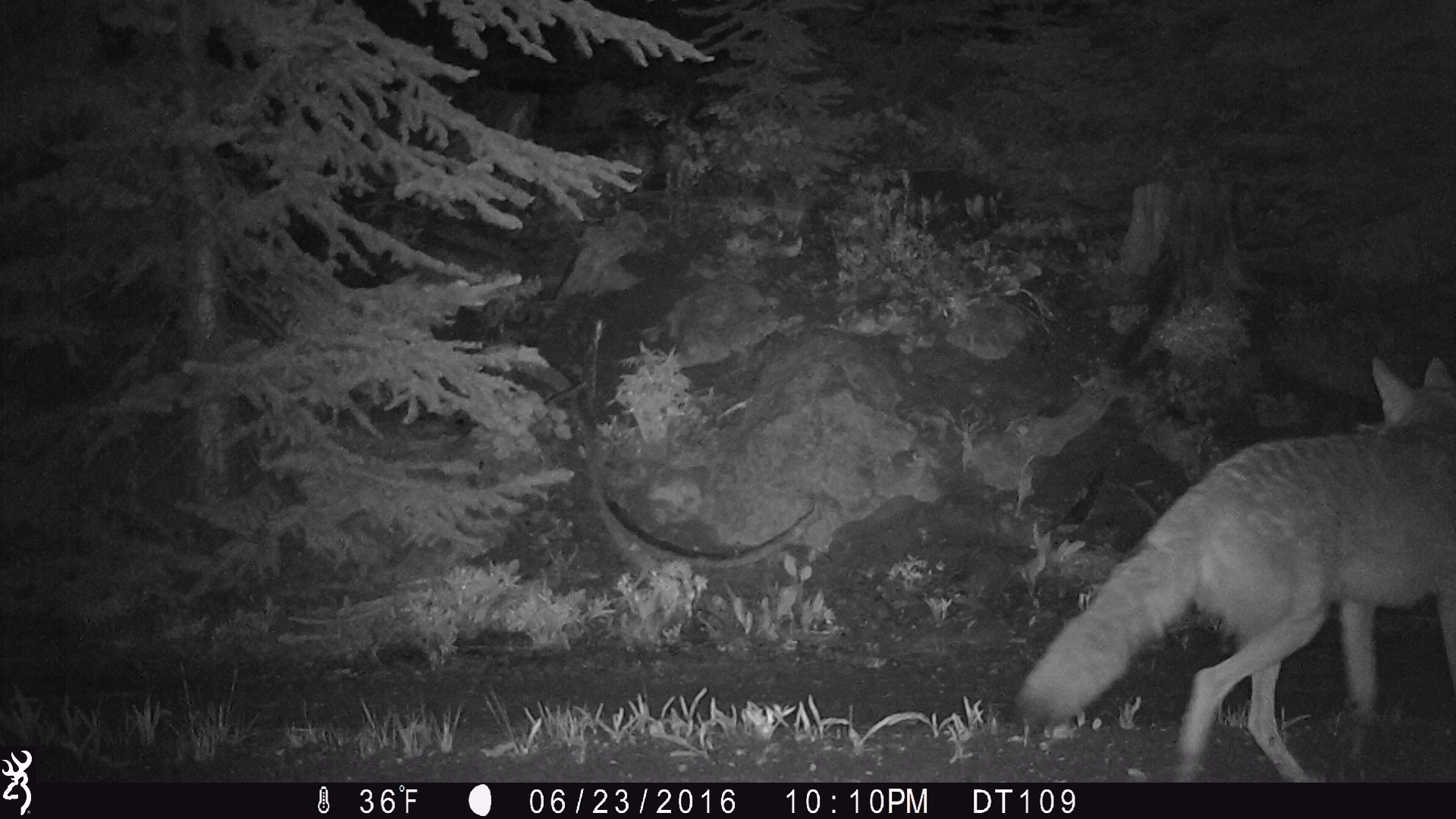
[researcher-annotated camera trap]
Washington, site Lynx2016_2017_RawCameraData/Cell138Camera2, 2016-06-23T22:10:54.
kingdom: Animalia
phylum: Chordata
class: Mammalia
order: Carnivora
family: Canidae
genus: Canis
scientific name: Canis latrans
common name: coyote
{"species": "Canis latrans (coyote)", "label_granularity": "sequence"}